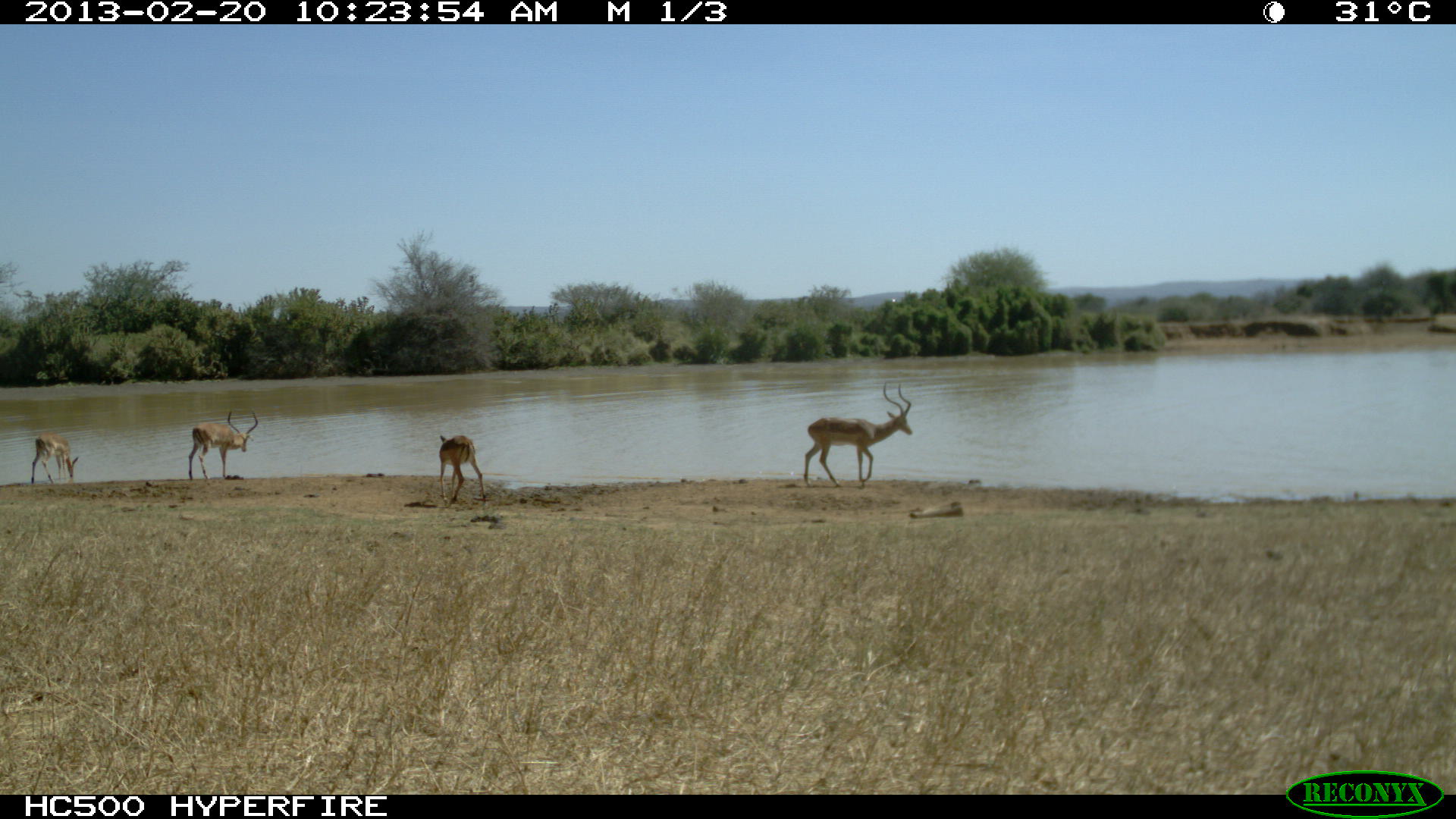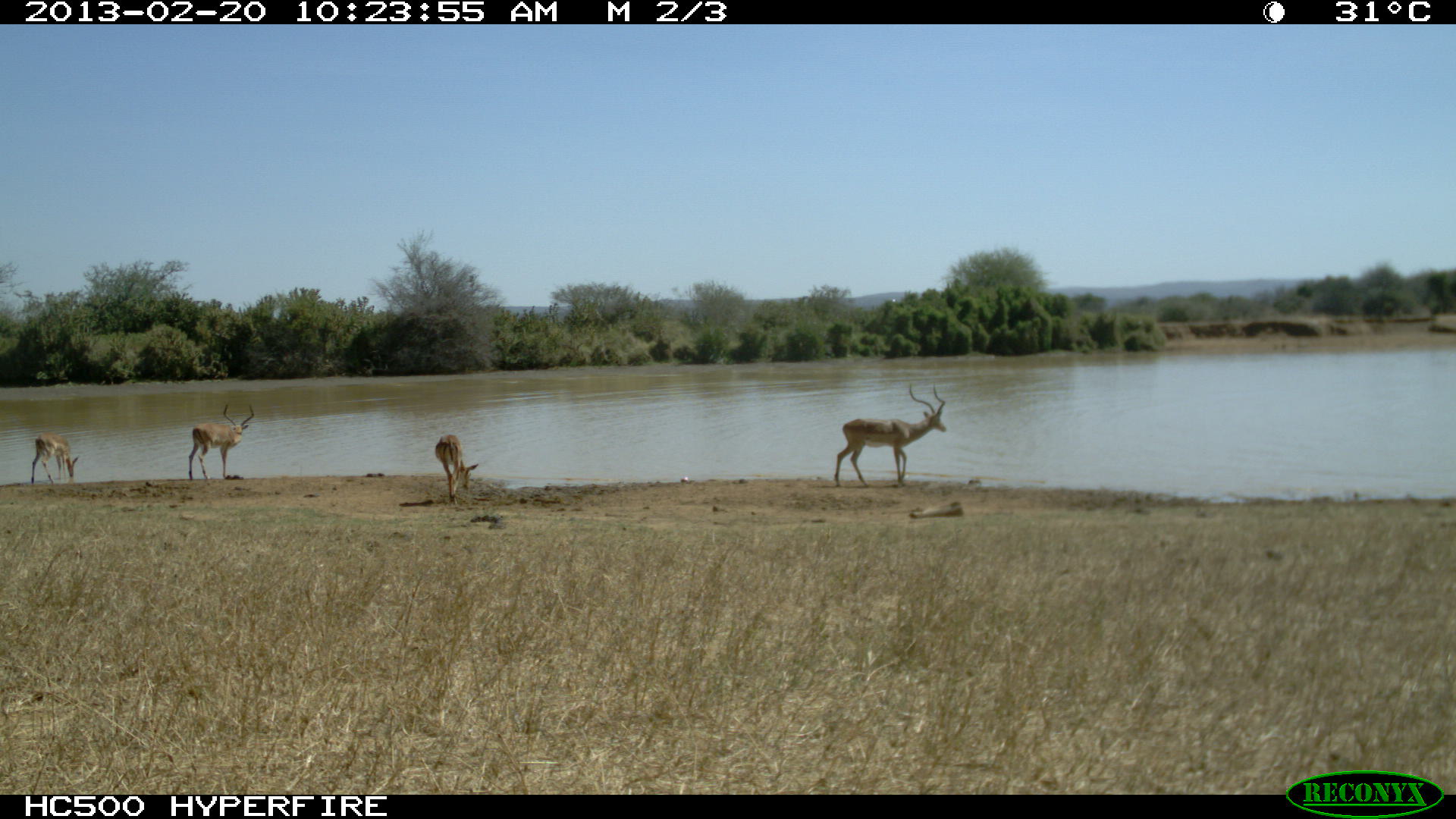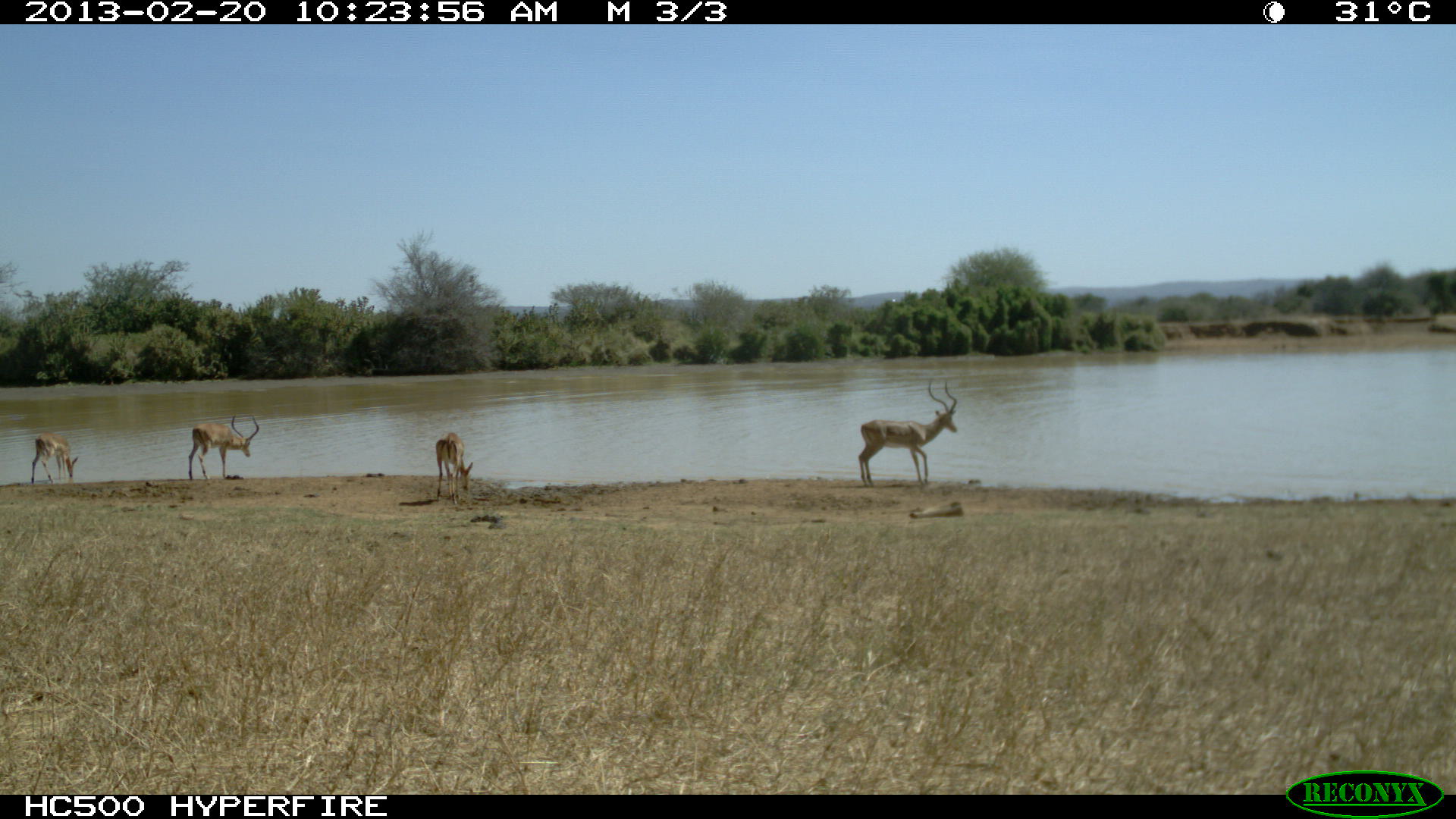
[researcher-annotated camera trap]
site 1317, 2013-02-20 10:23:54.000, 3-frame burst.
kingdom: Animalia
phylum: Chordata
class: Mammalia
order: Artiodactyla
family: Bovidae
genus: Aepyceros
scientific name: Aepyceros melampus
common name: impala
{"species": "Aepyceros melampus (impala)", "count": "4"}